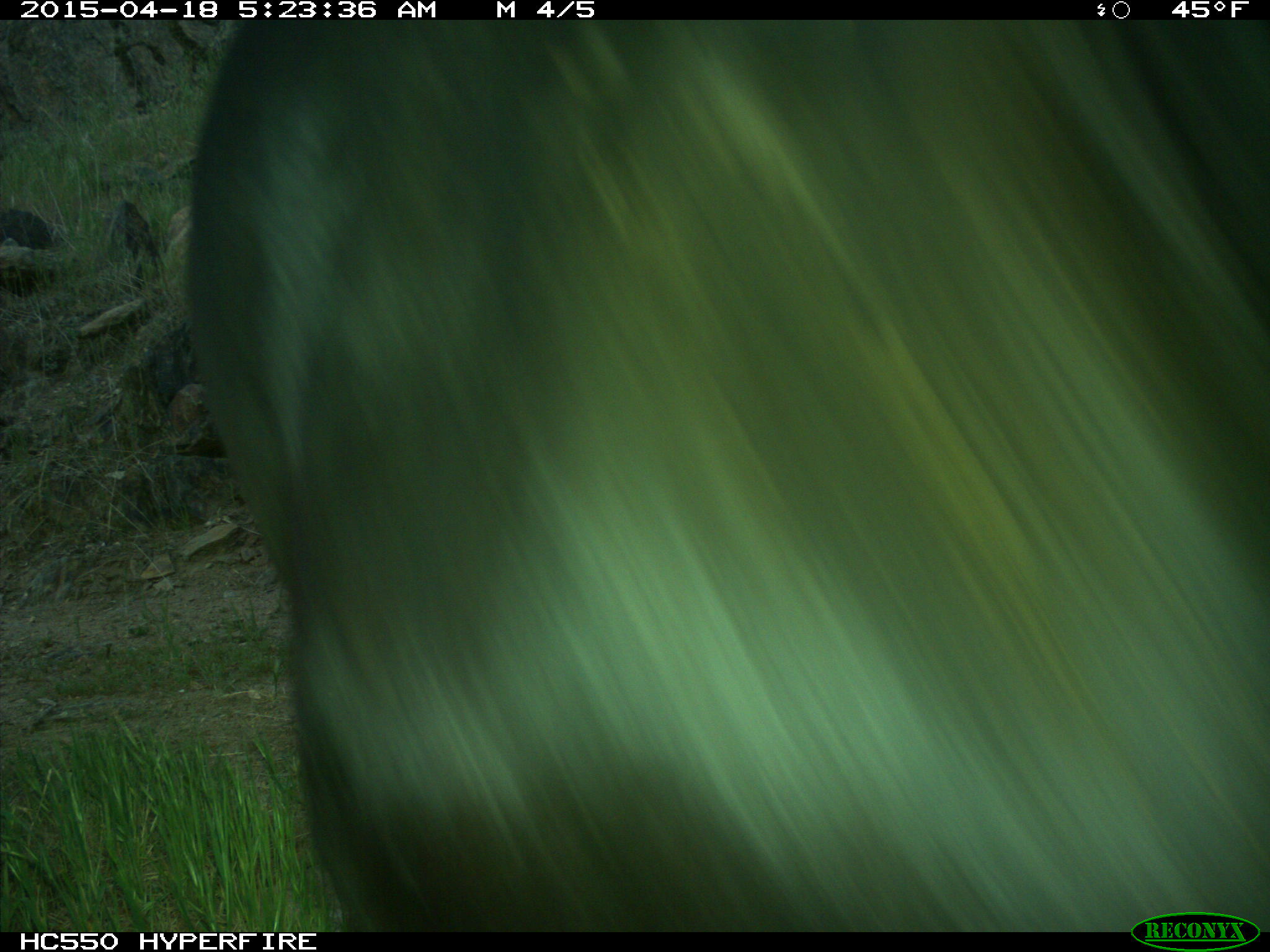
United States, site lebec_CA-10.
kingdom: Animalia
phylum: Chordata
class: Mammalia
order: Artiodactyla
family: Bovidae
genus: Bos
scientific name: Bos taurus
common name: domestic cow